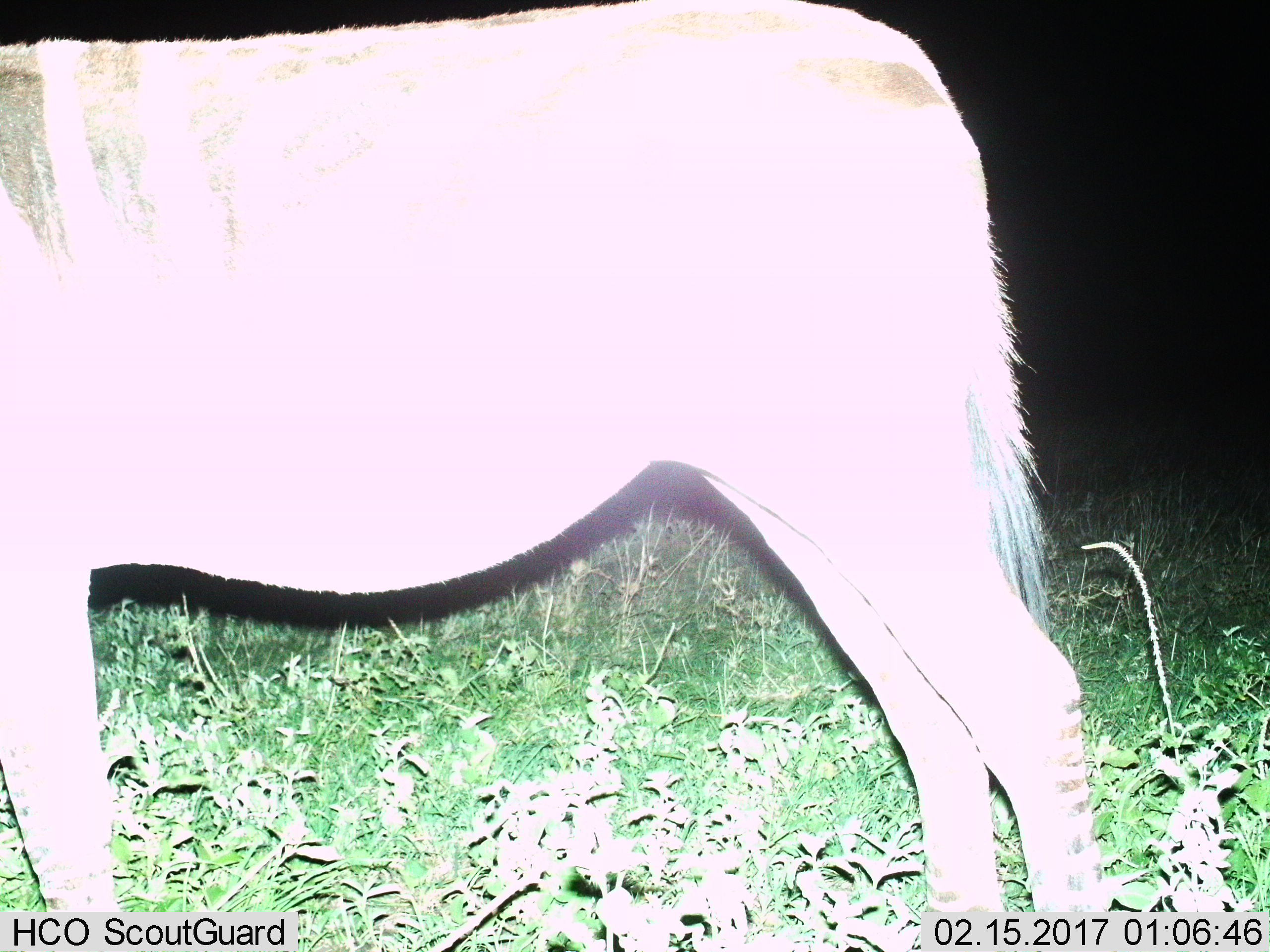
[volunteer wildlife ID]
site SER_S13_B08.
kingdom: Animalia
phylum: Chordata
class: Mammalia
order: Perissodactyla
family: Equidae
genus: Equus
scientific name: Equus quagga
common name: plains zebra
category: zebraplains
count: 1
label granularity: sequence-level